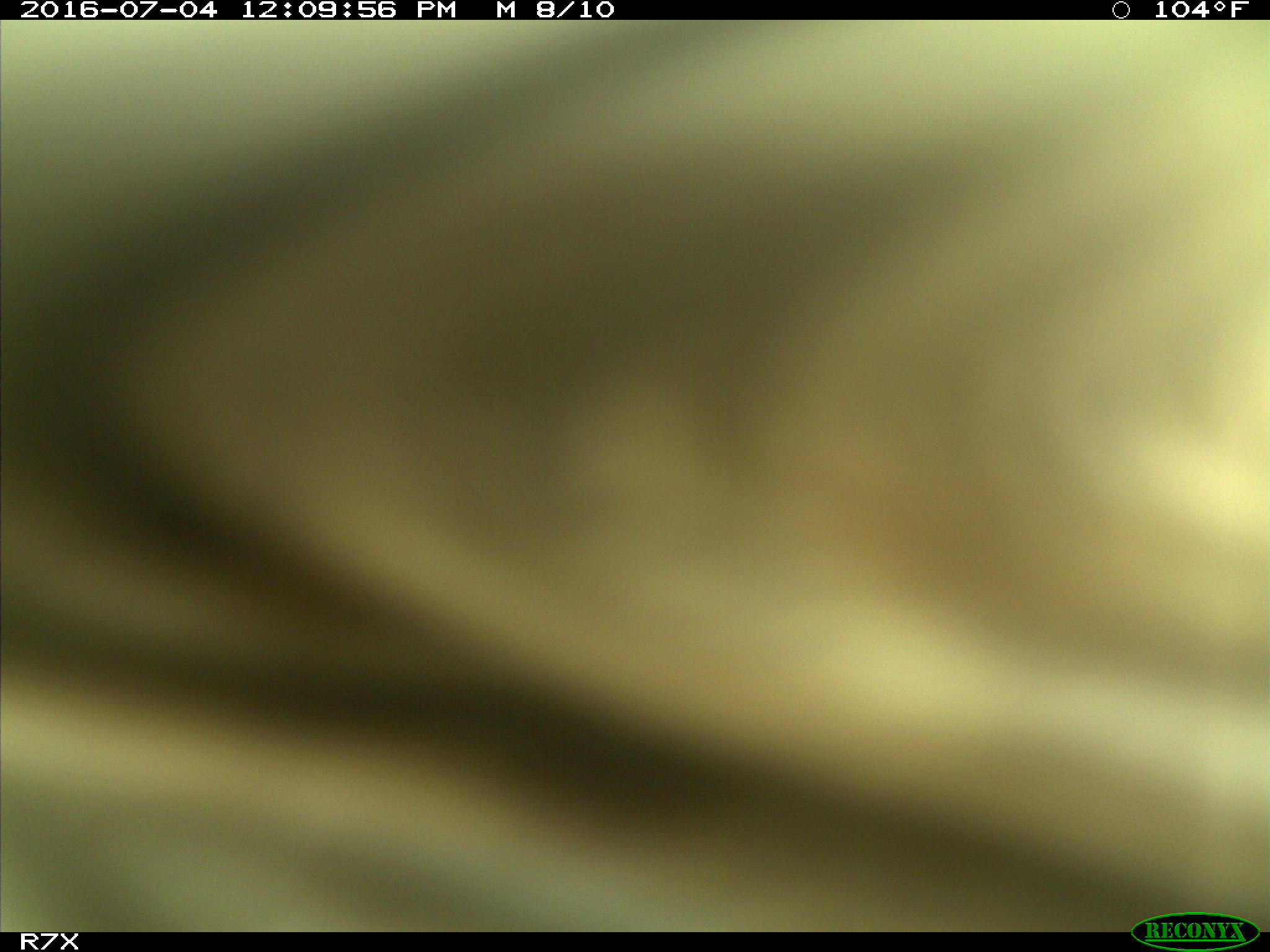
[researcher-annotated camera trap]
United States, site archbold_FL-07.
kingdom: Animalia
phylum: Chordata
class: Mammalia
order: Artiodactyla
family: Bovidae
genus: Bos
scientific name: Bos taurus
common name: domestic cow